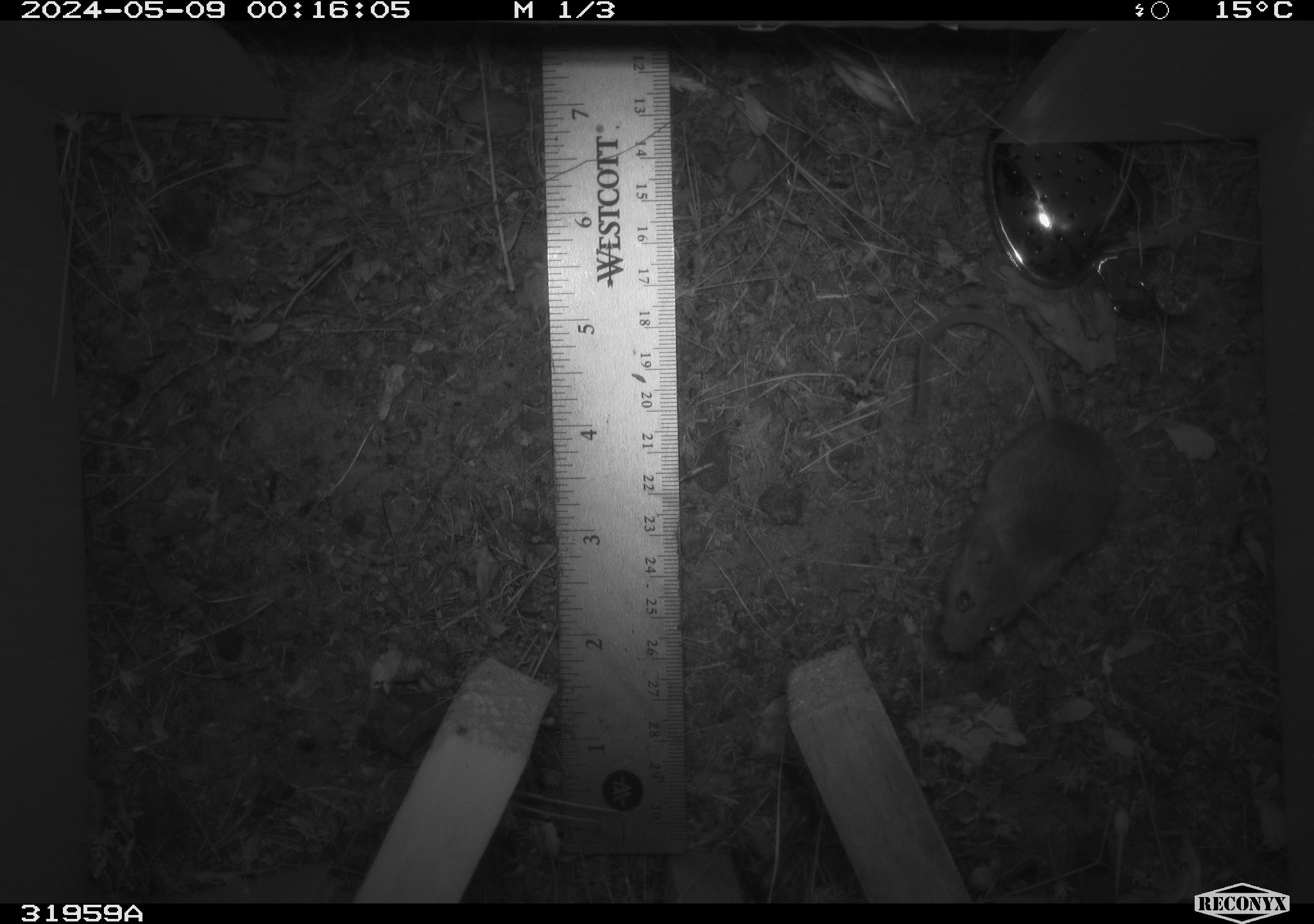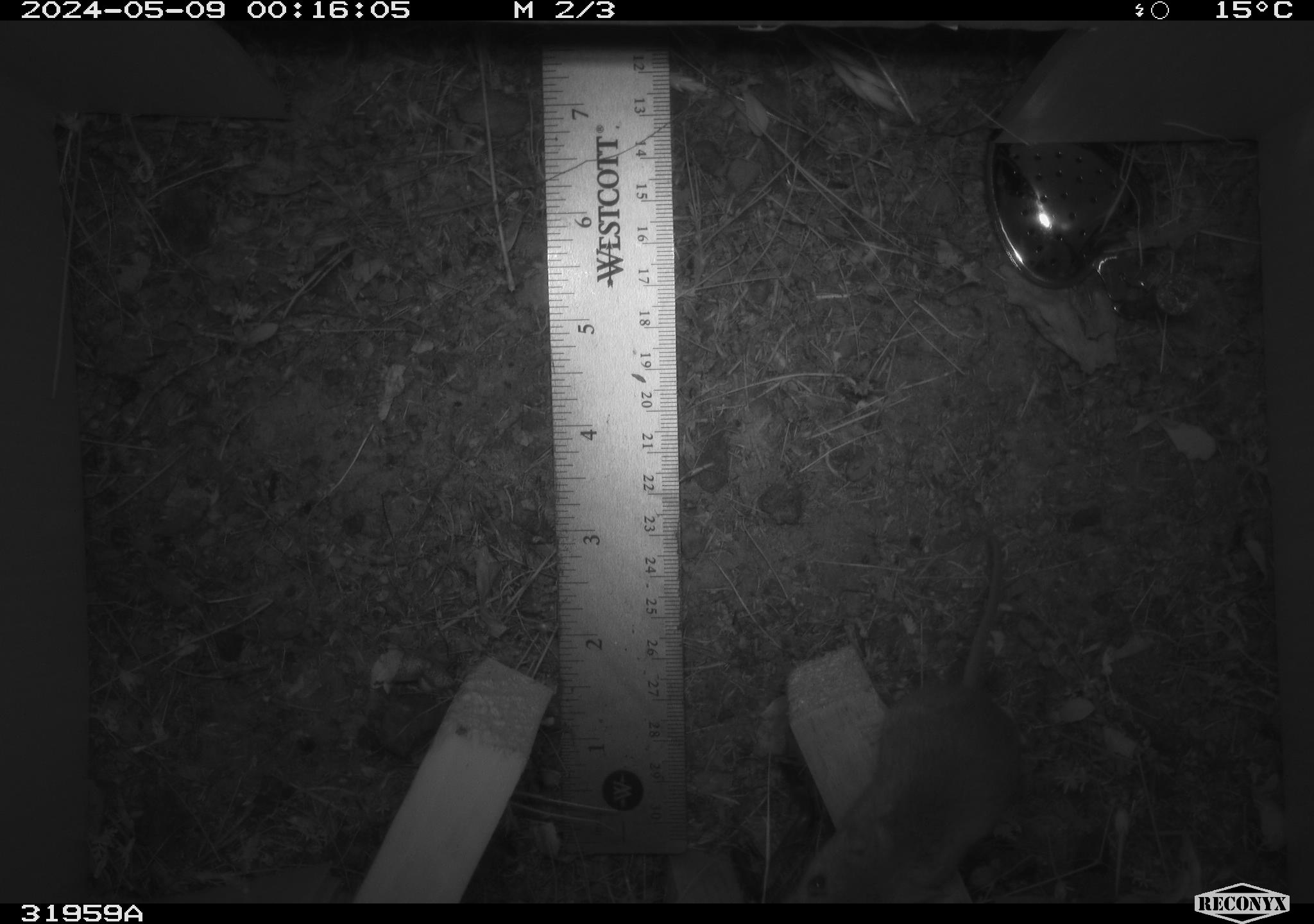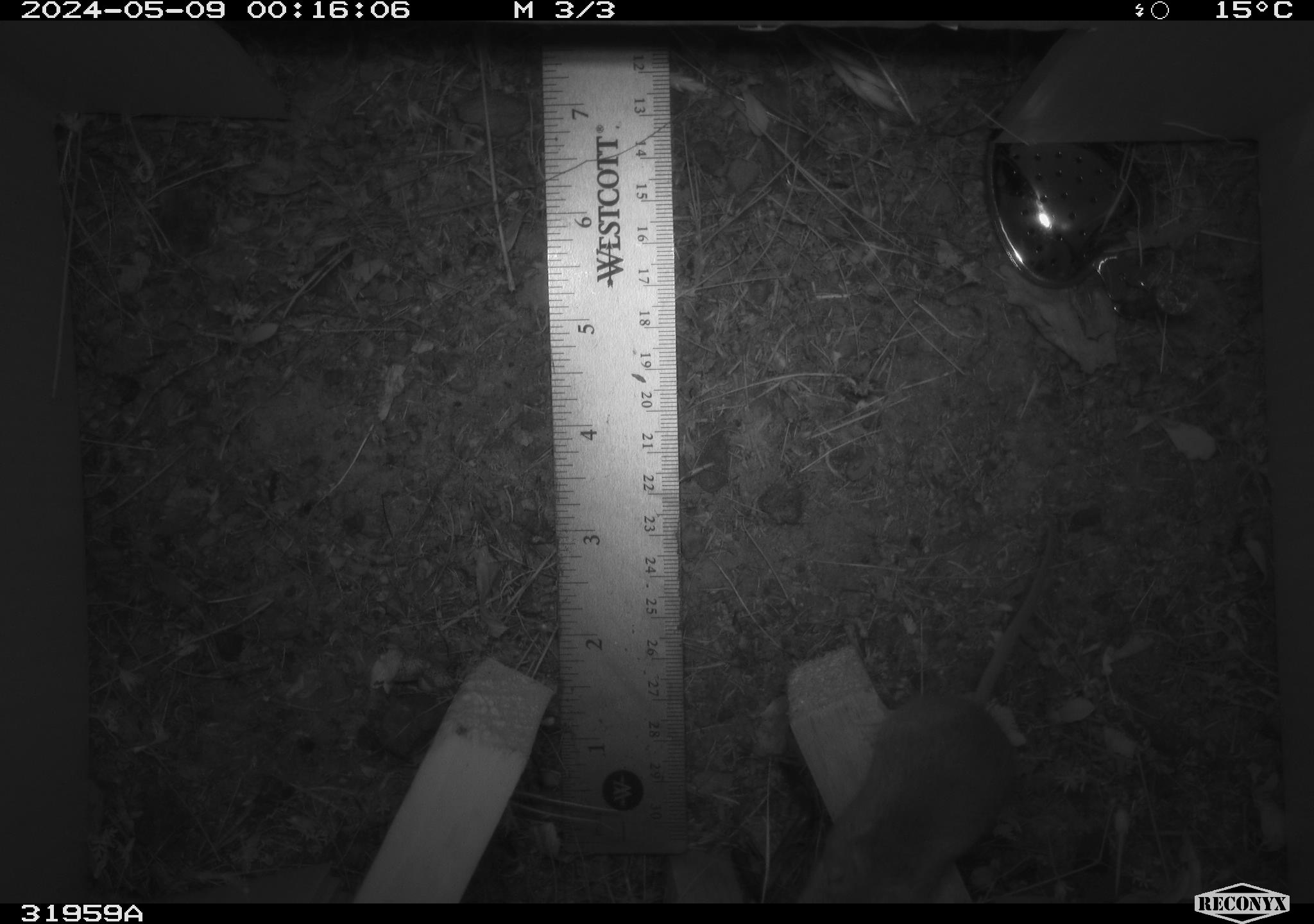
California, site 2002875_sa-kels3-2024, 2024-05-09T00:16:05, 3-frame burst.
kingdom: Animalia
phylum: Chordata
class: Mammalia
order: Rodentia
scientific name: Rodentia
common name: mouse species